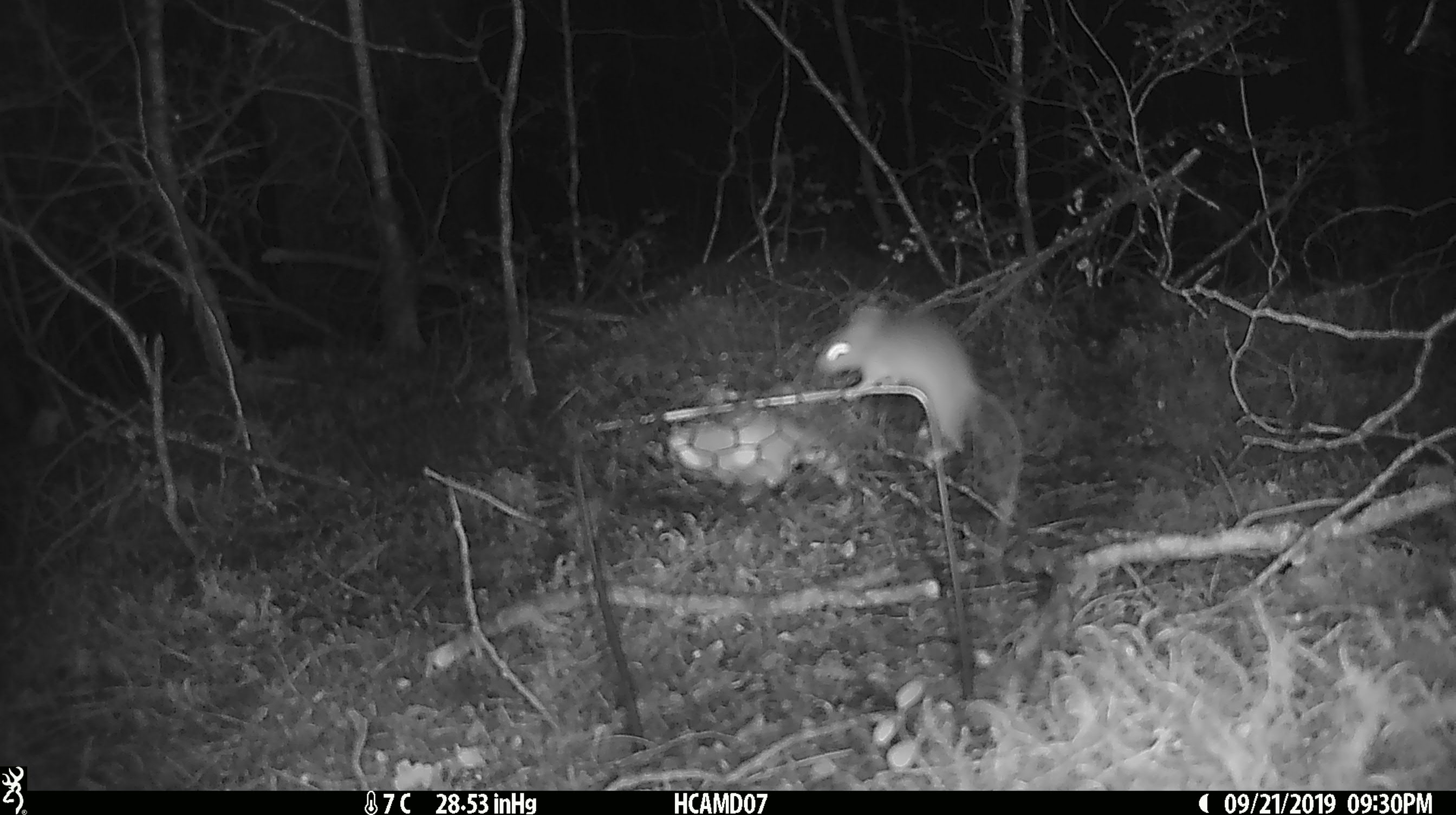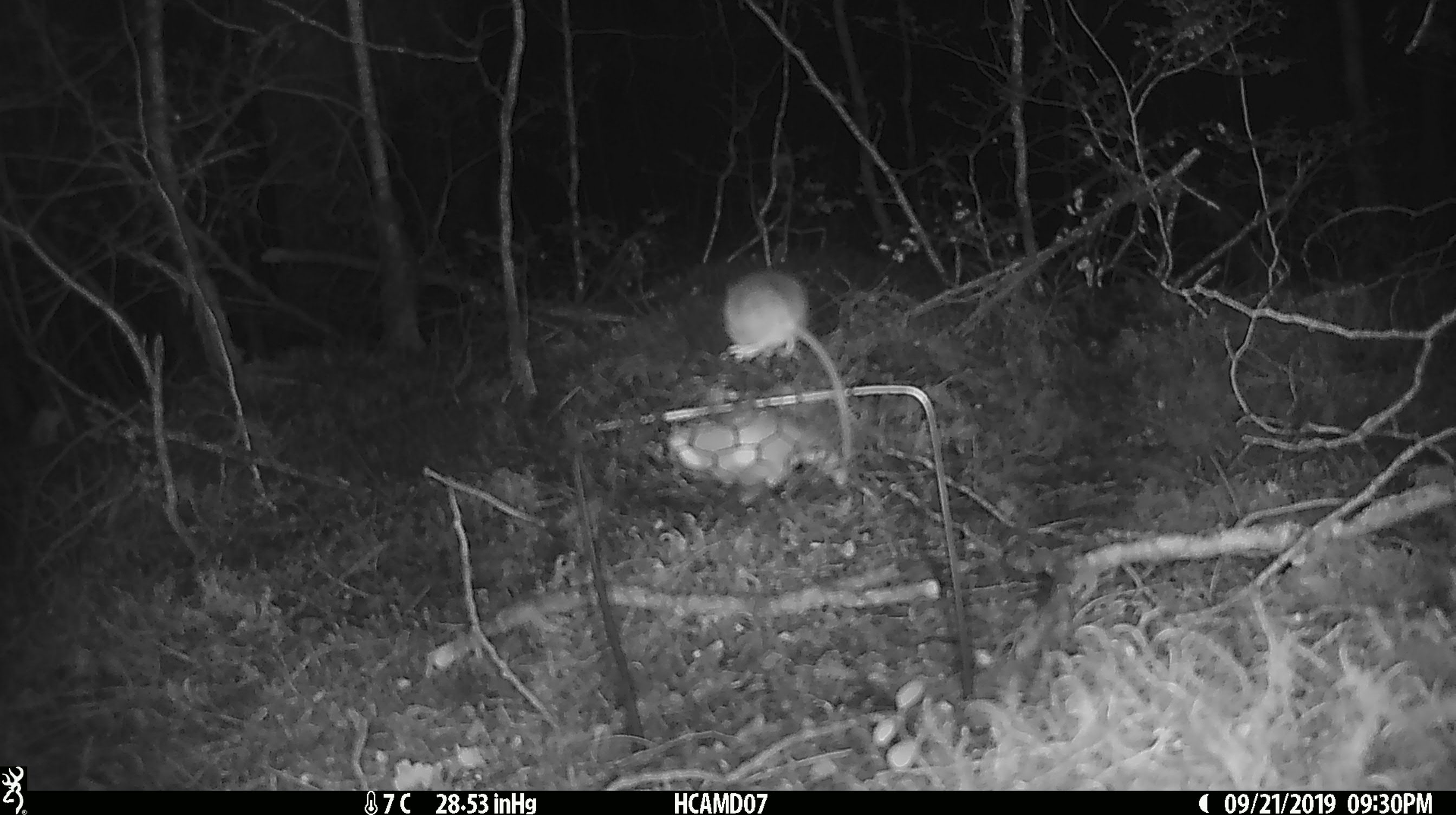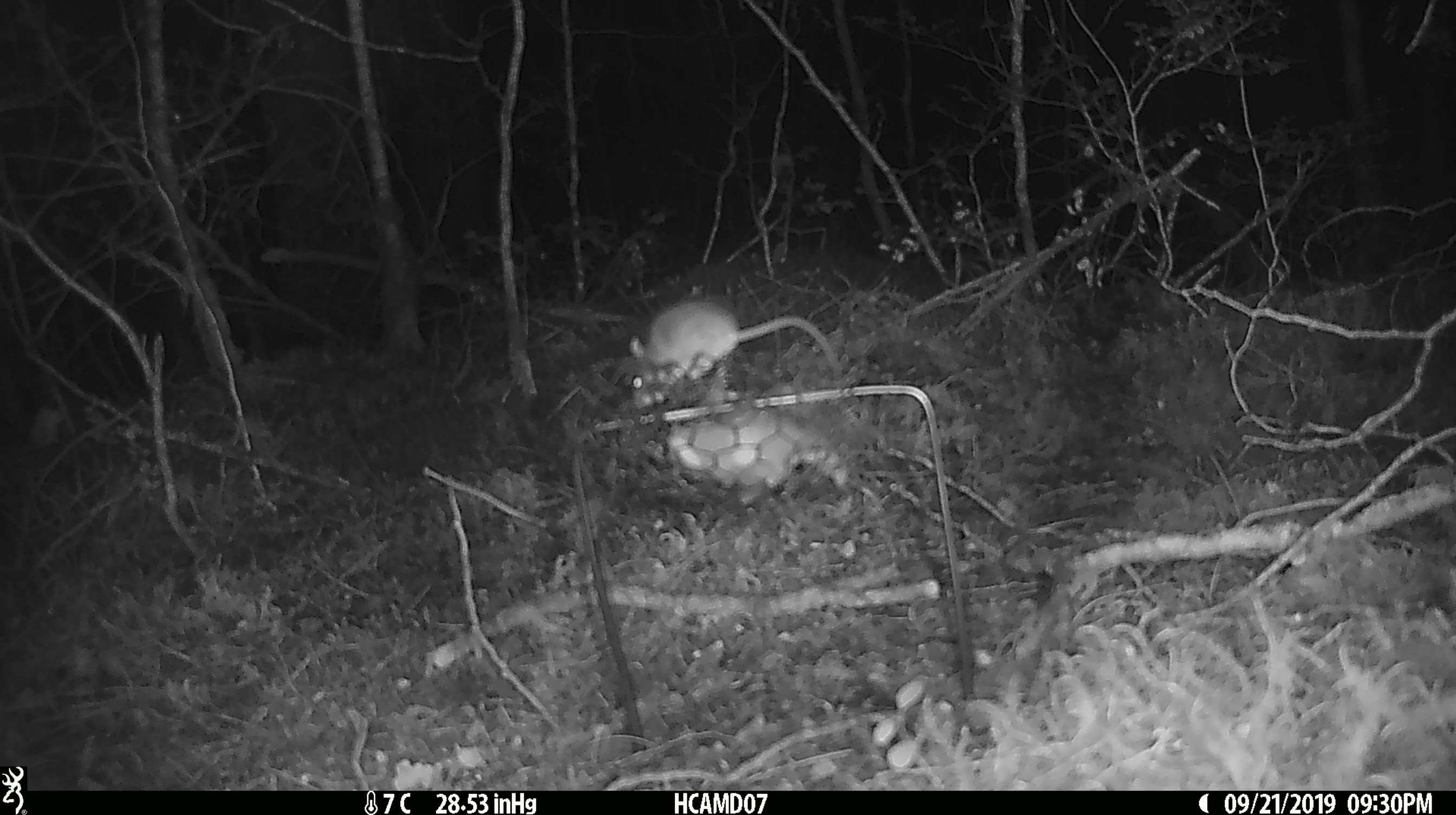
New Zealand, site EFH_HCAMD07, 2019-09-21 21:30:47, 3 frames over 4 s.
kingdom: Animalia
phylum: Chordata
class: Mammalia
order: Rodentia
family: Muridae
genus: Mus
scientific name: Mus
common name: mouse